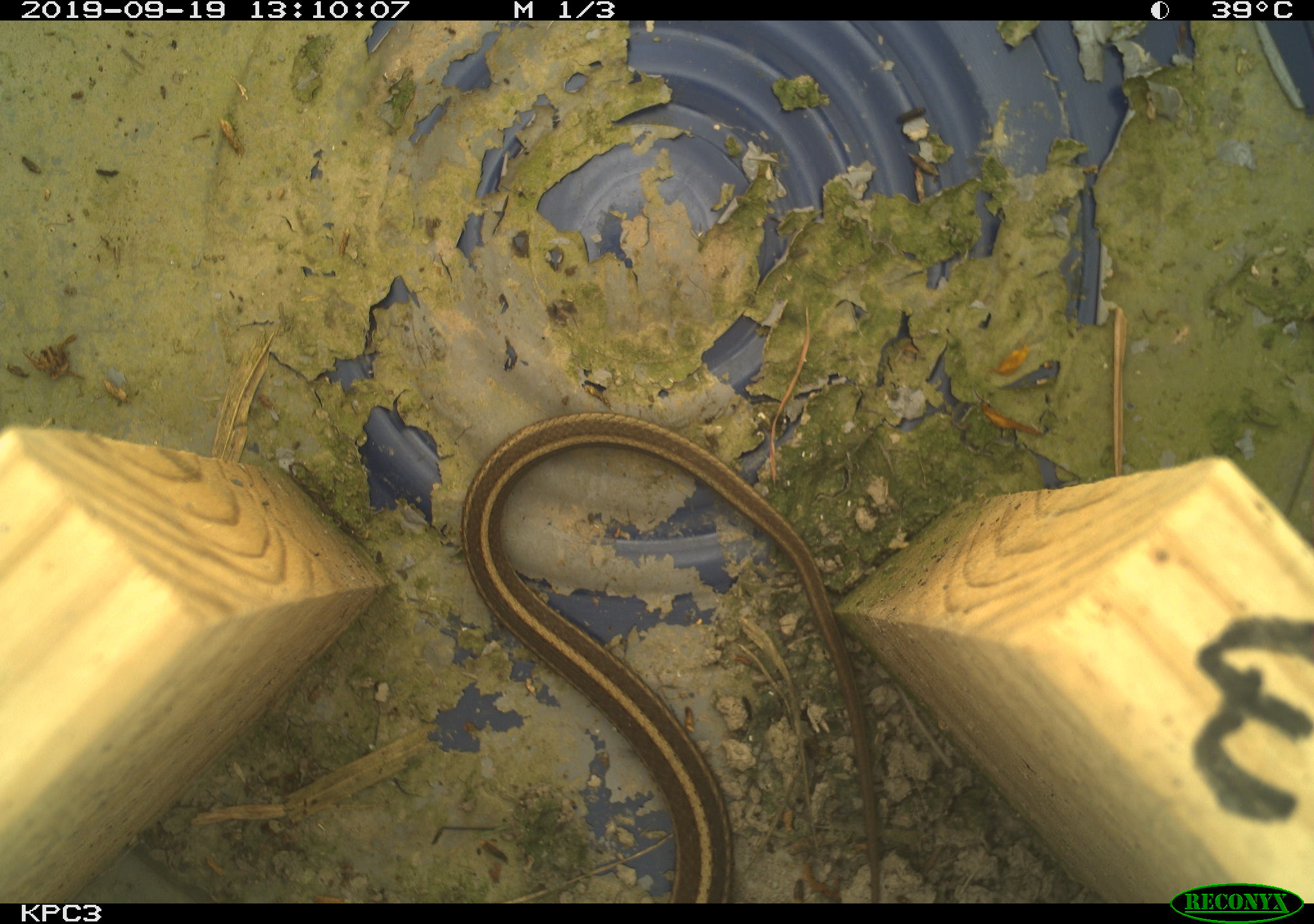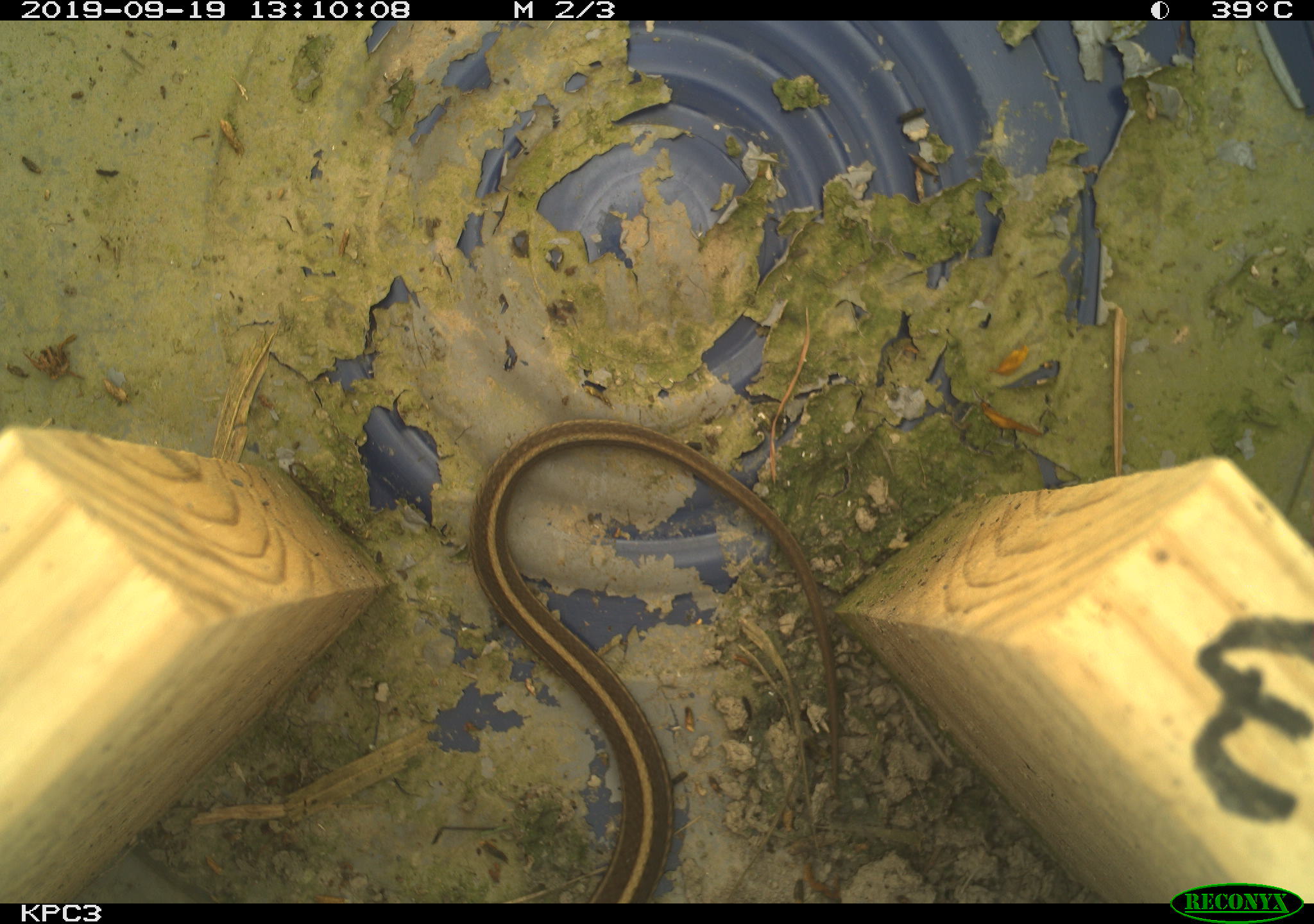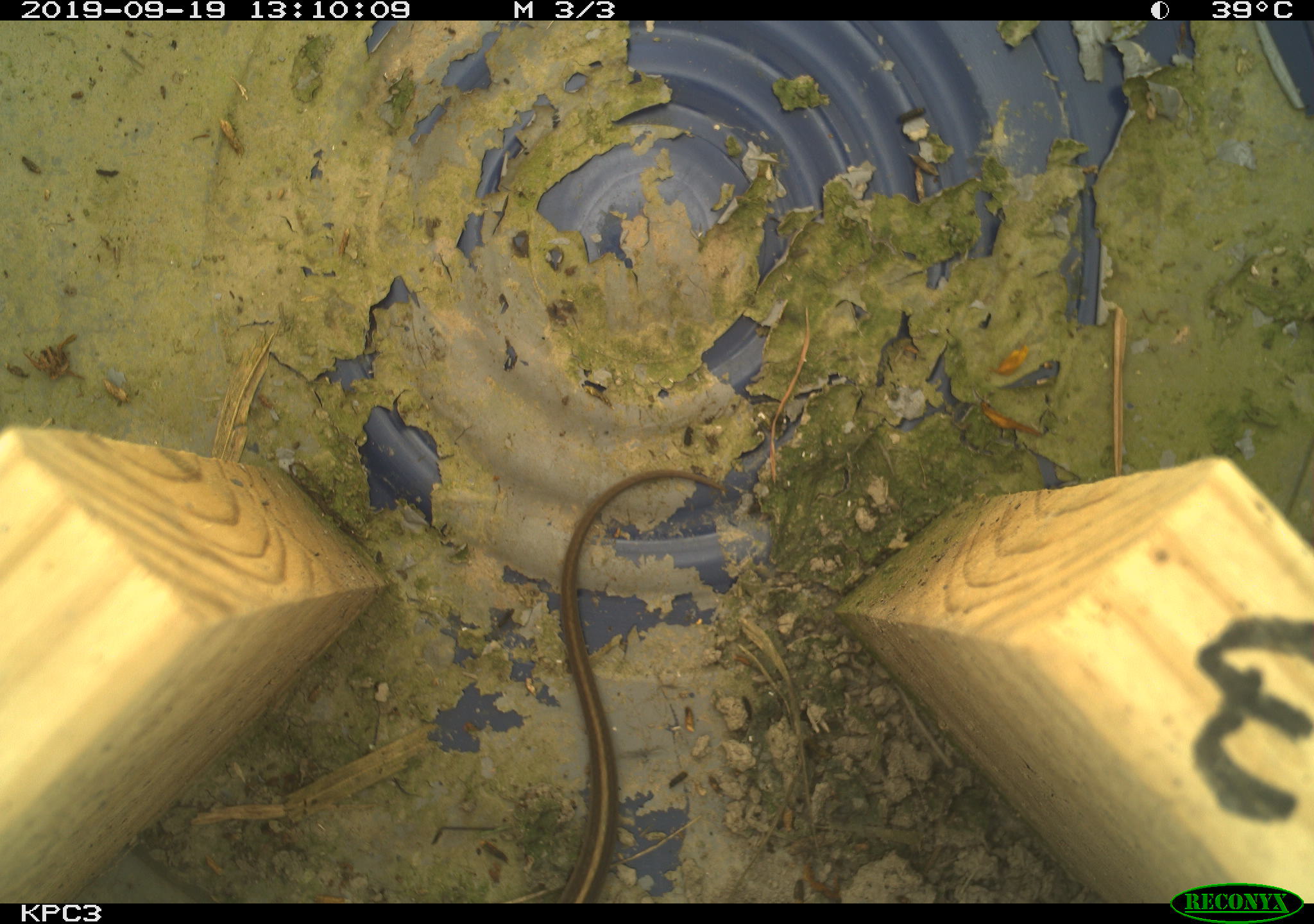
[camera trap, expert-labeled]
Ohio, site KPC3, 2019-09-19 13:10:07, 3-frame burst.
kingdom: Animalia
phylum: Chordata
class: Reptilia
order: Squamata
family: Colubridae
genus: Thamnophis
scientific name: Thamnophis sirtalis sirtalis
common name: eastern gartersnake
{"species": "eastern gartersnake (Thamnophis sirtalis sirtalis)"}